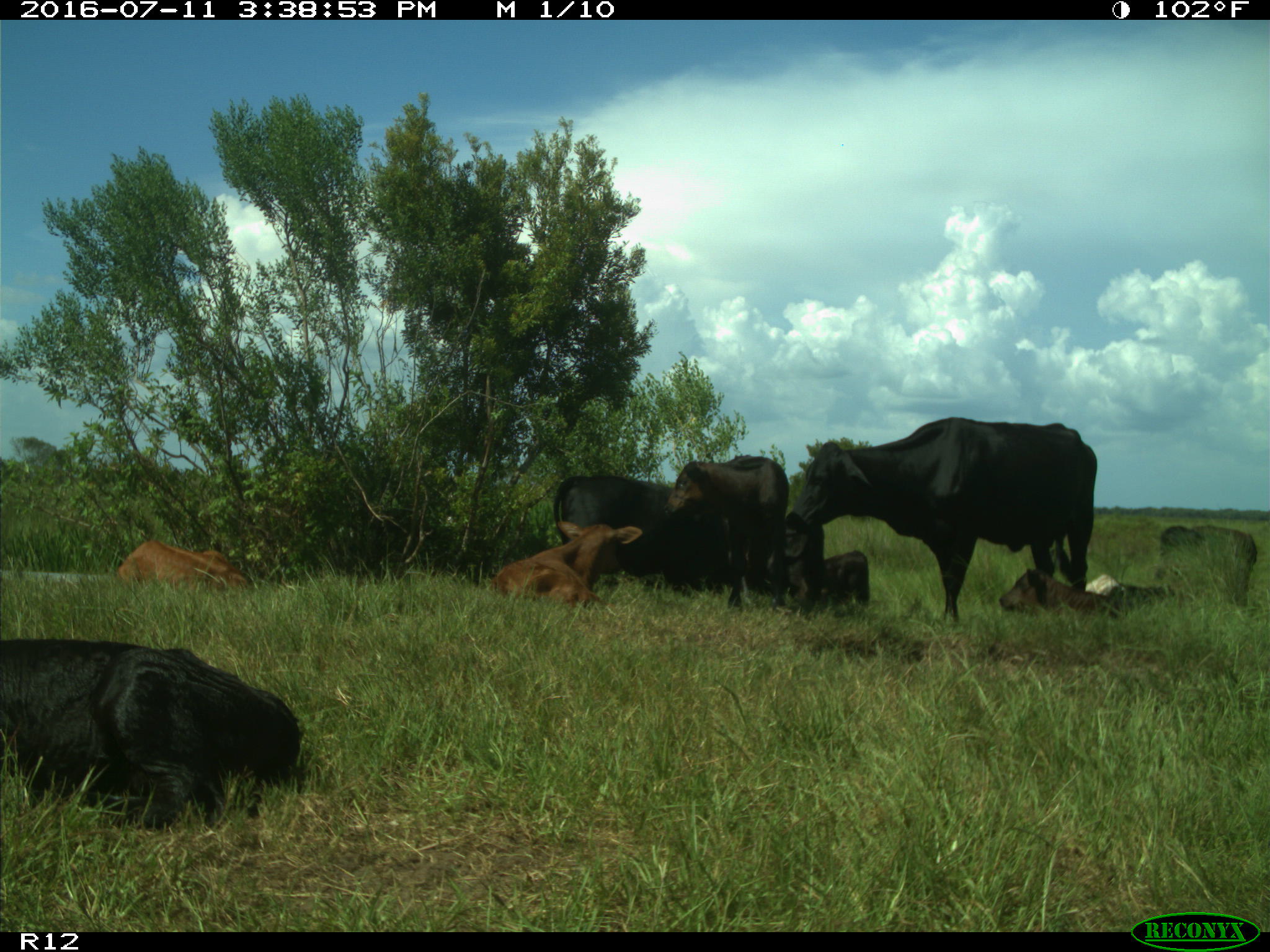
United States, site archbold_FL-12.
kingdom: Animalia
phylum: Chordata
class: Mammalia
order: Artiodactyla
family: Bovidae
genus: Bos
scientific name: Bos taurus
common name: domestic cow